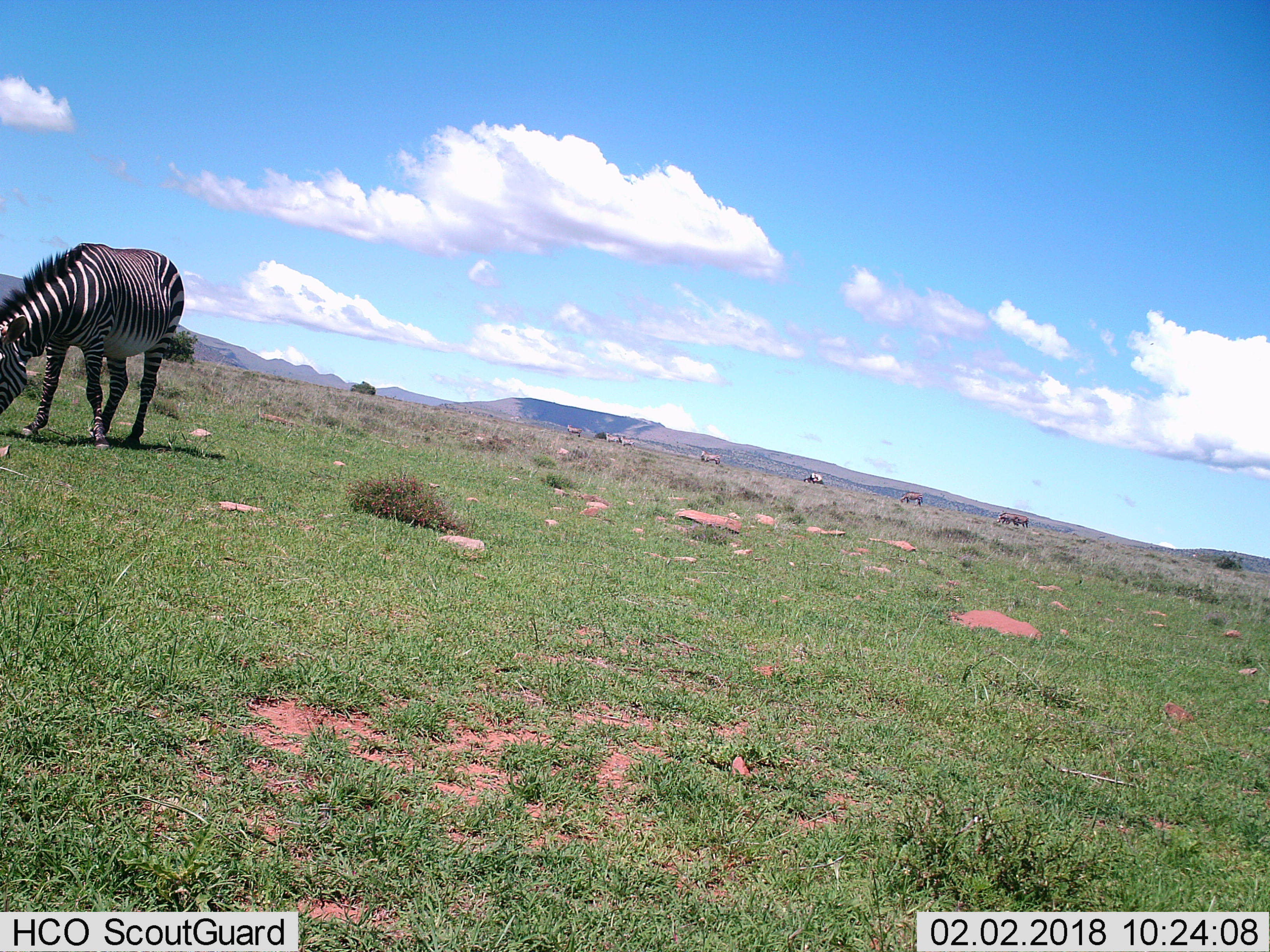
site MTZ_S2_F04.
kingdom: Animalia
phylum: Chordata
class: Mammalia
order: Perissodactyla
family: Equidae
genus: Equus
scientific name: Equus zebra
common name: mountain zebra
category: zebramountain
Zebramountain (mountain zebra) (Equus zebra), count 1. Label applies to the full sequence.